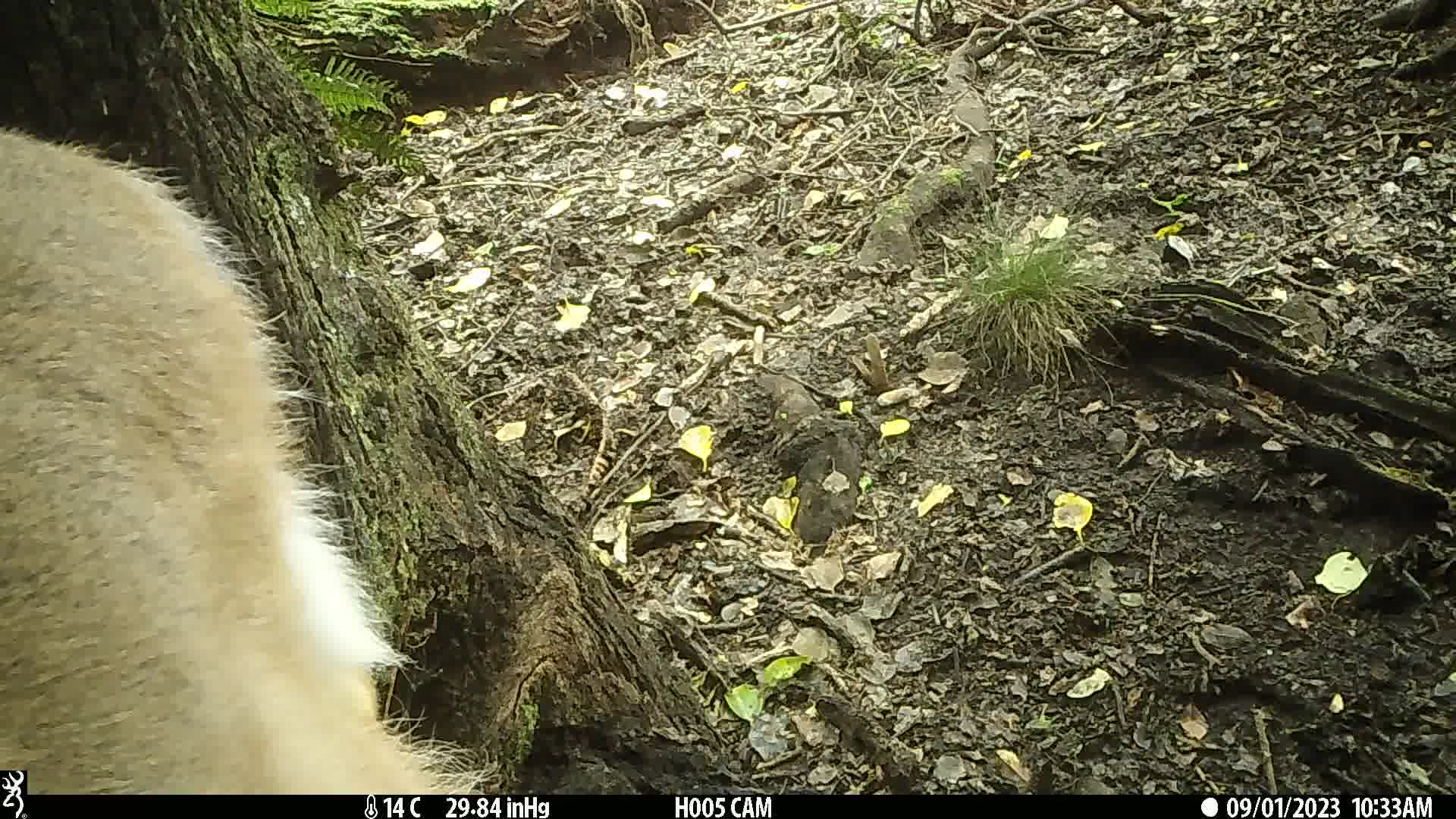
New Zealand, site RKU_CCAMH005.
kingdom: Animalia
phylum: Chordata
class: Mammalia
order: Artiodactyla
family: Cervidae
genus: Odocoileus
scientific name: Odocoileus virginianus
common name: white-tailed deer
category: white tailed deer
White tailed deer (white-tailed deer) (Odocoileus virginianus).